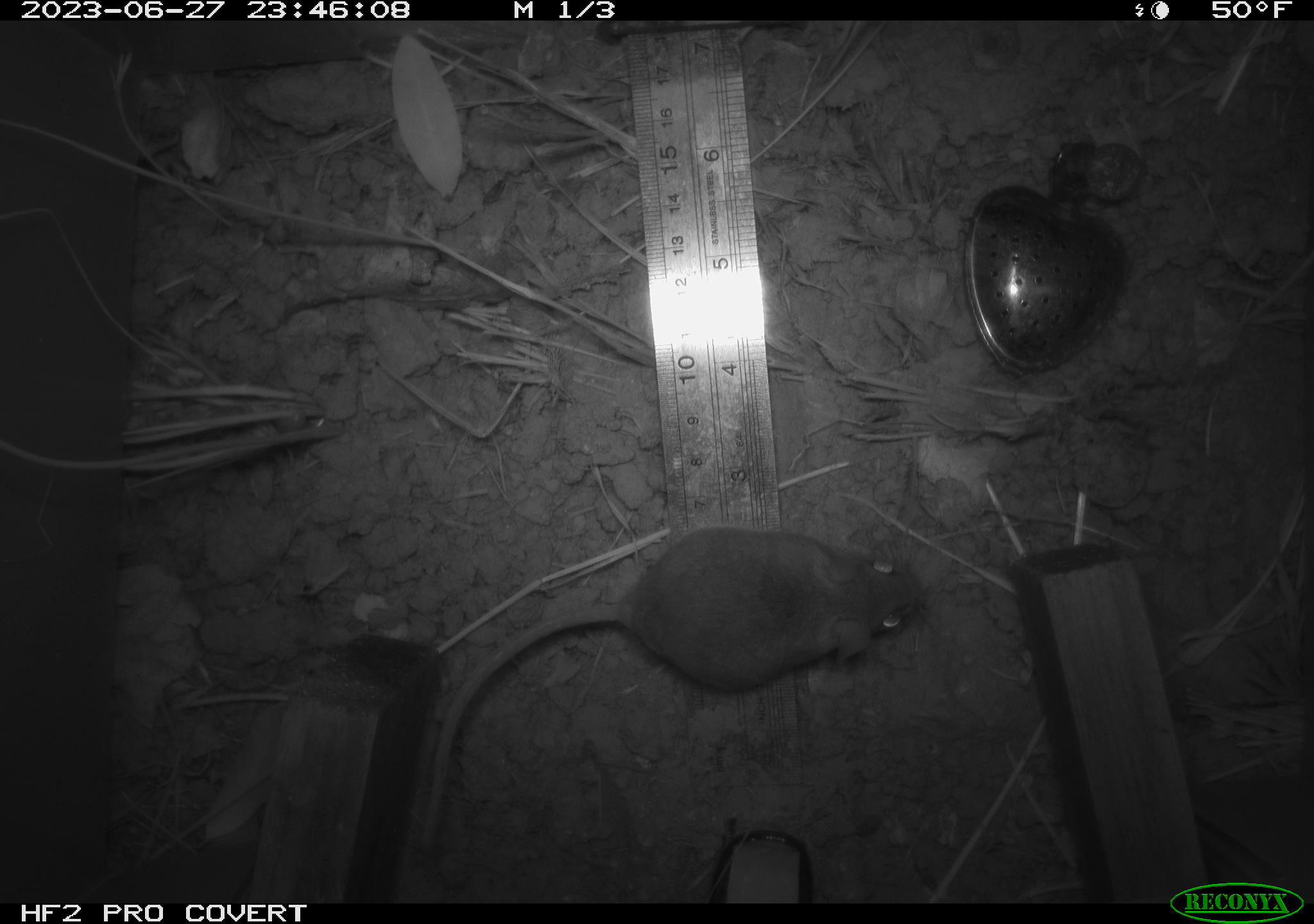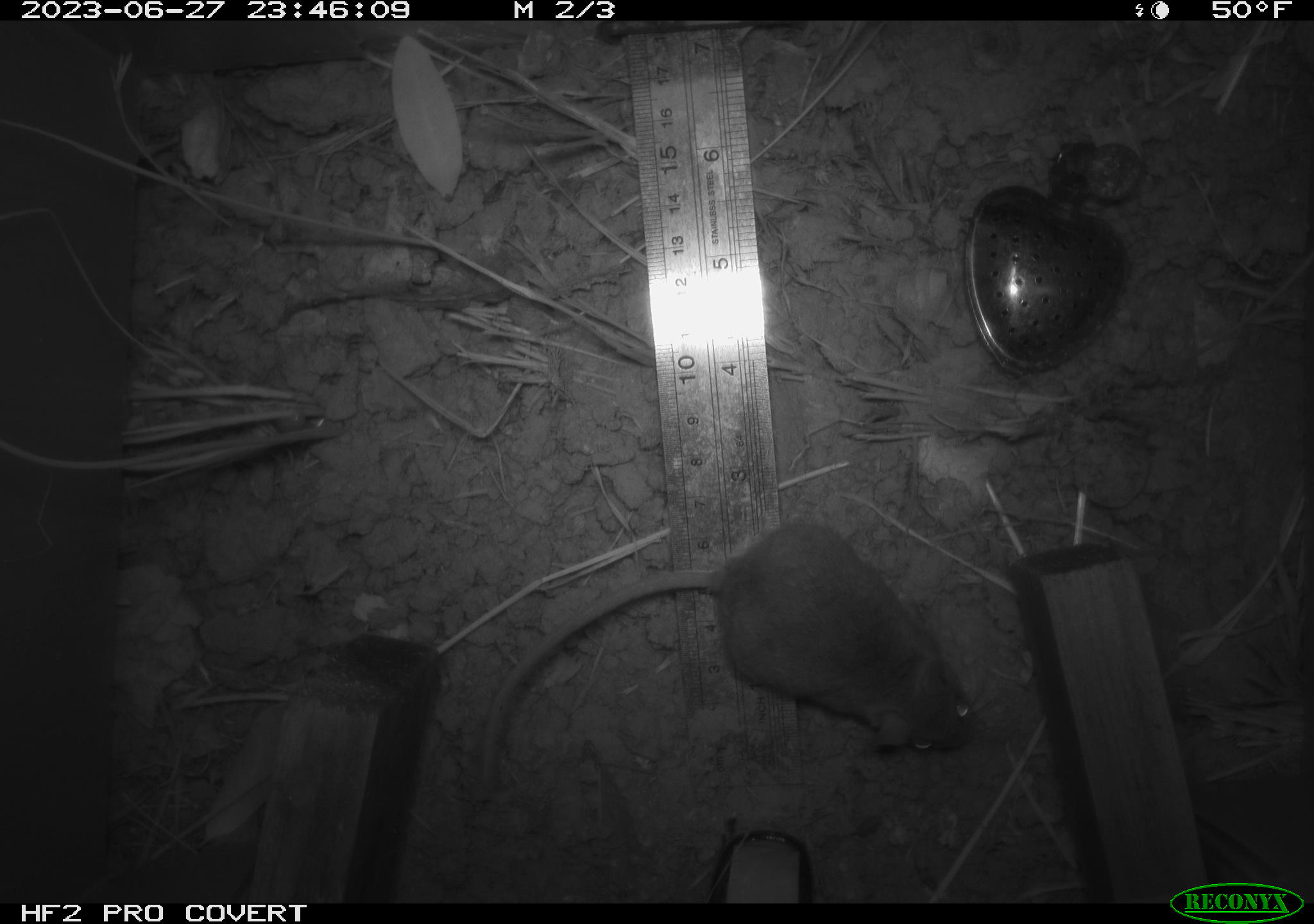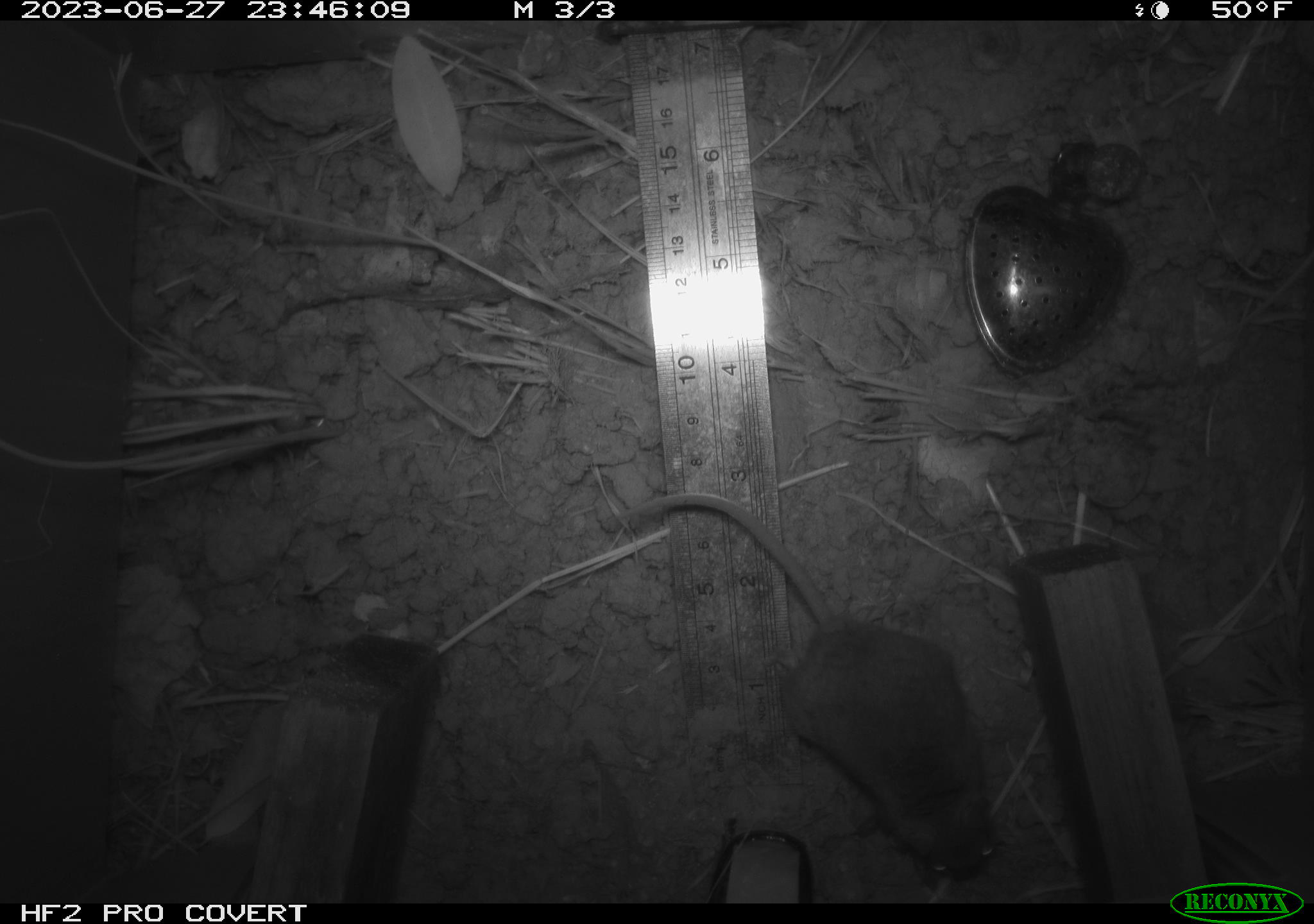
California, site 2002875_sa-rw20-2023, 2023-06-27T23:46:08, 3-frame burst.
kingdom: Animalia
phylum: Chordata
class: Mammalia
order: Rodentia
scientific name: Rodentia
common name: mouse species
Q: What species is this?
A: Mouse species (Rodentia).